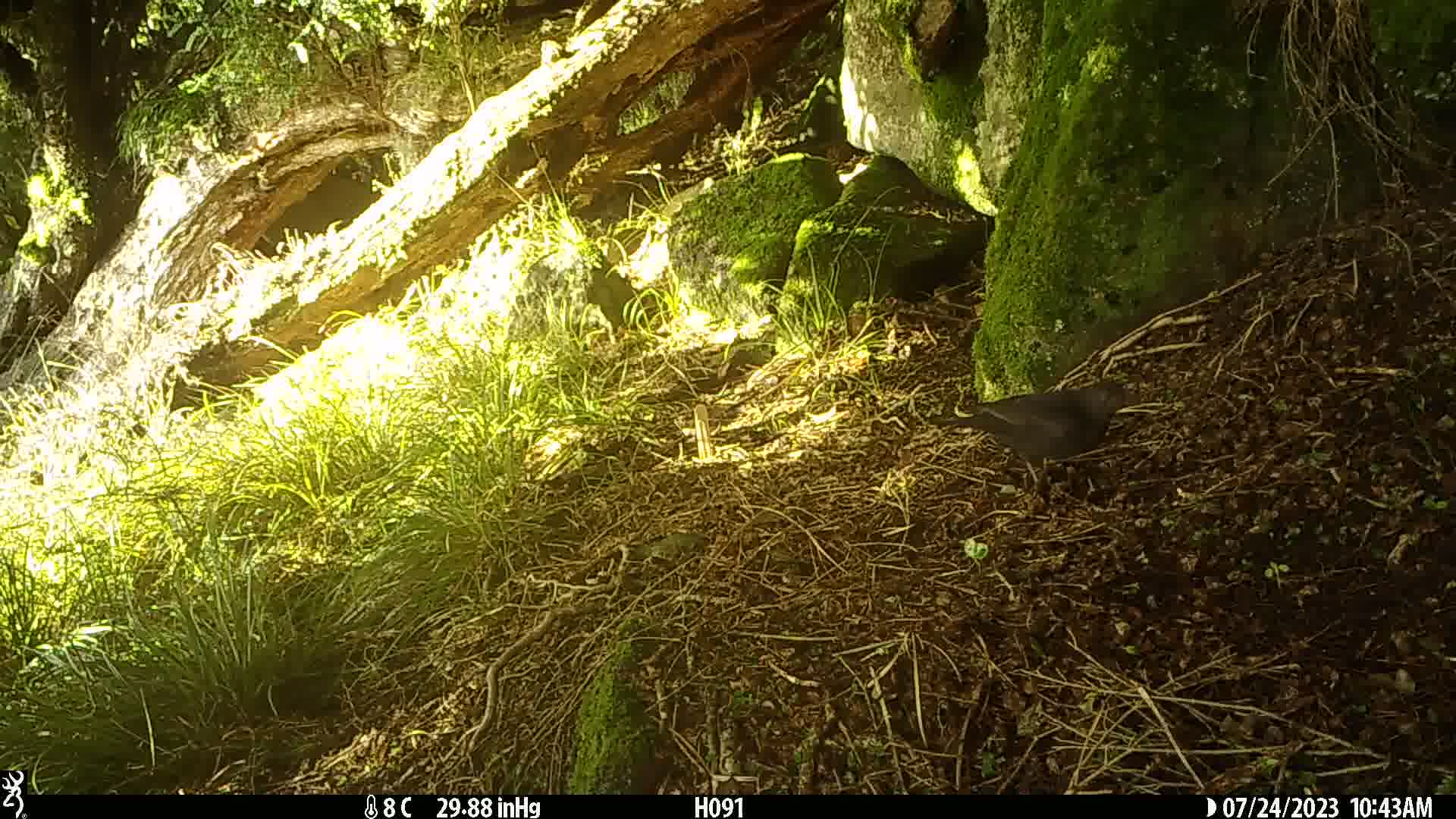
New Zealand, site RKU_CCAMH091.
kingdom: Animalia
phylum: Chordata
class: Aves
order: Passeriformes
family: Turdidae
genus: Turdus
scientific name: Turdus merula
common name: eurasian blackbird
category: blackbird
Blackbird (eurasian blackbird) (Turdus merula).